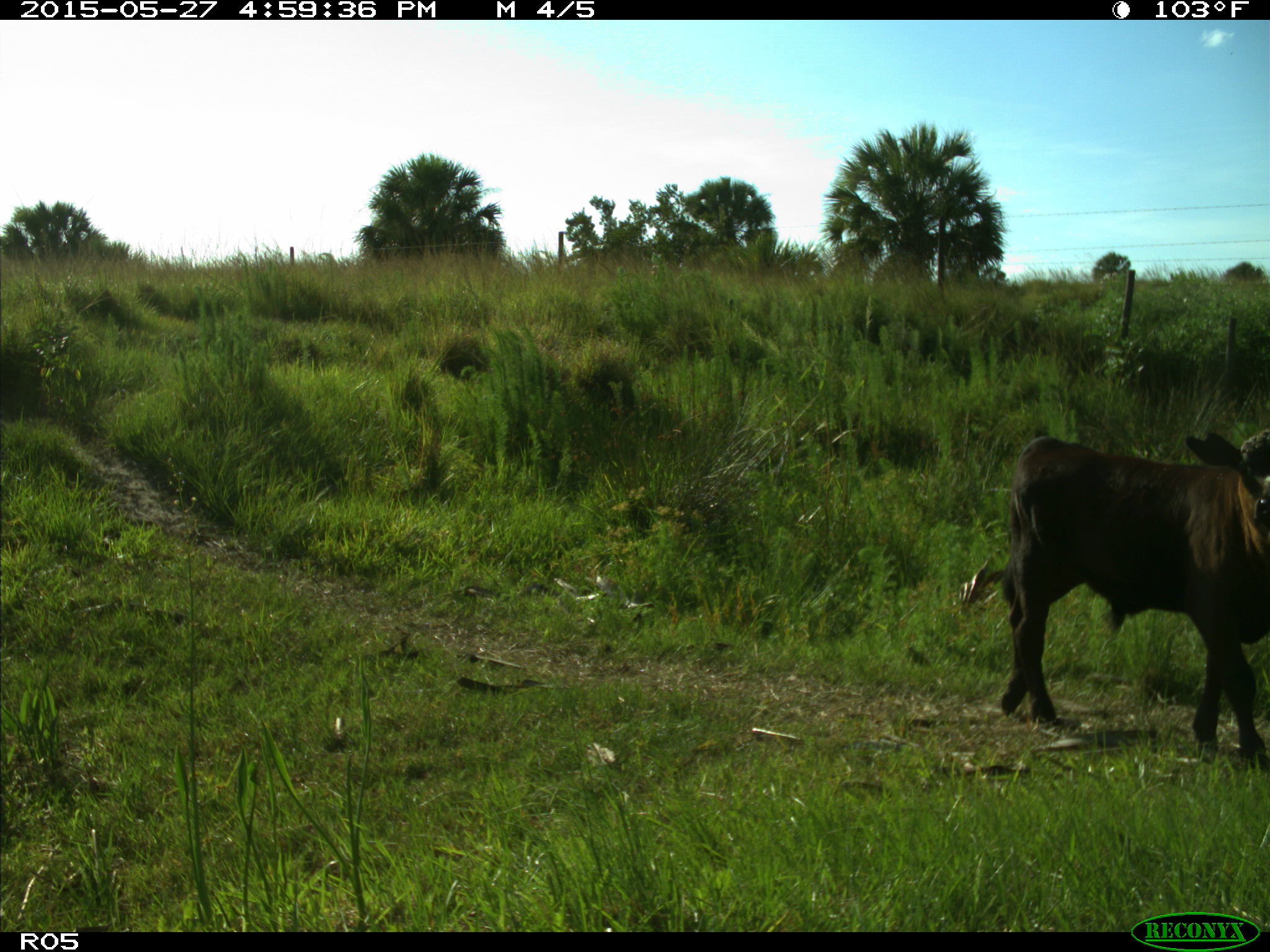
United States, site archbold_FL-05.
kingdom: Animalia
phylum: Chordata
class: Mammalia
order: Artiodactyla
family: Bovidae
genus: Bos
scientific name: Bos taurus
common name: domestic cow